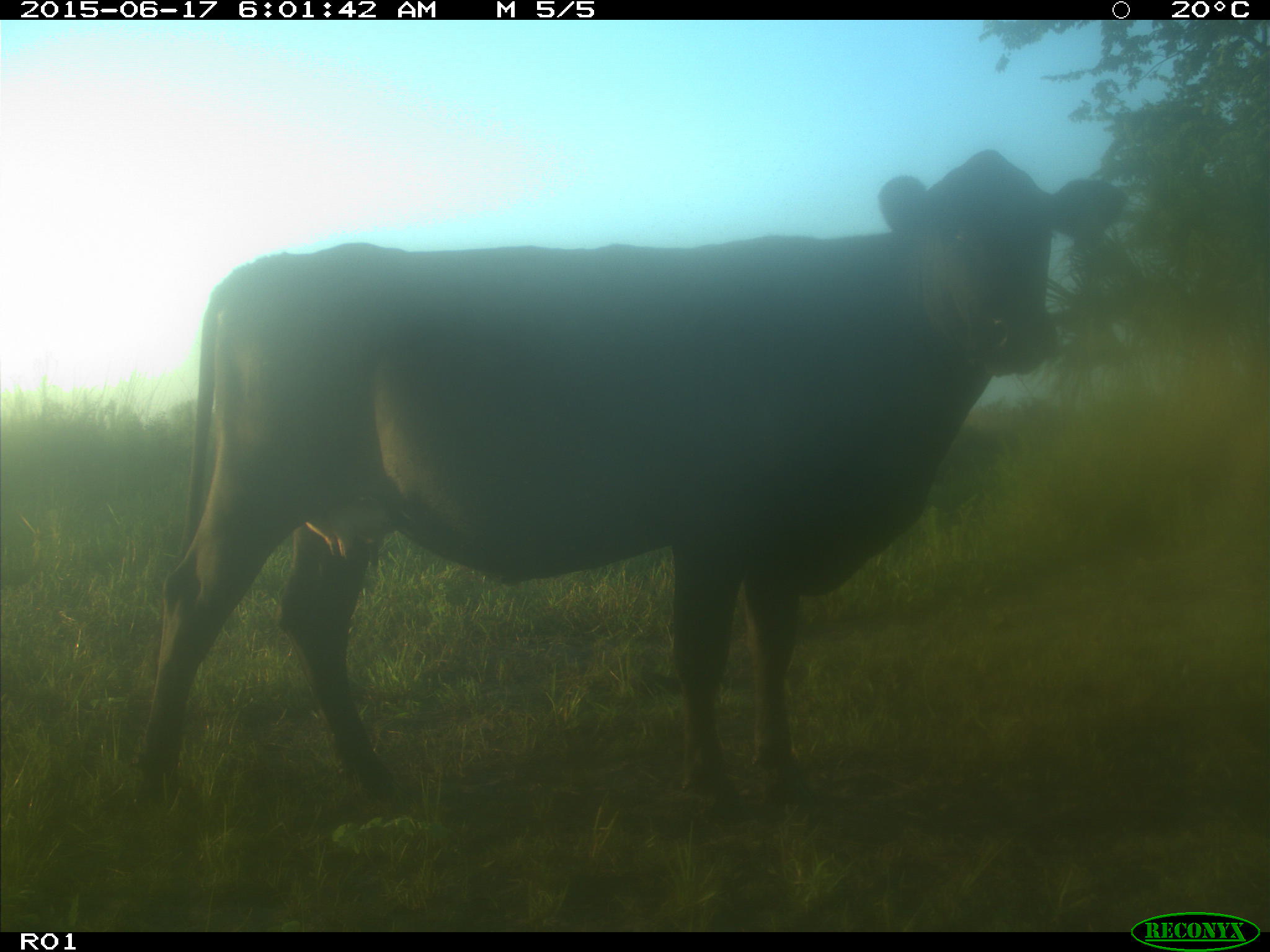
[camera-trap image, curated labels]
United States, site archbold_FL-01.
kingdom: Animalia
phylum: Chordata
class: Mammalia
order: Artiodactyla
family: Bovidae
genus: Bos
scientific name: Bos taurus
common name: domestic cow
Bos taurus (domestic cow).